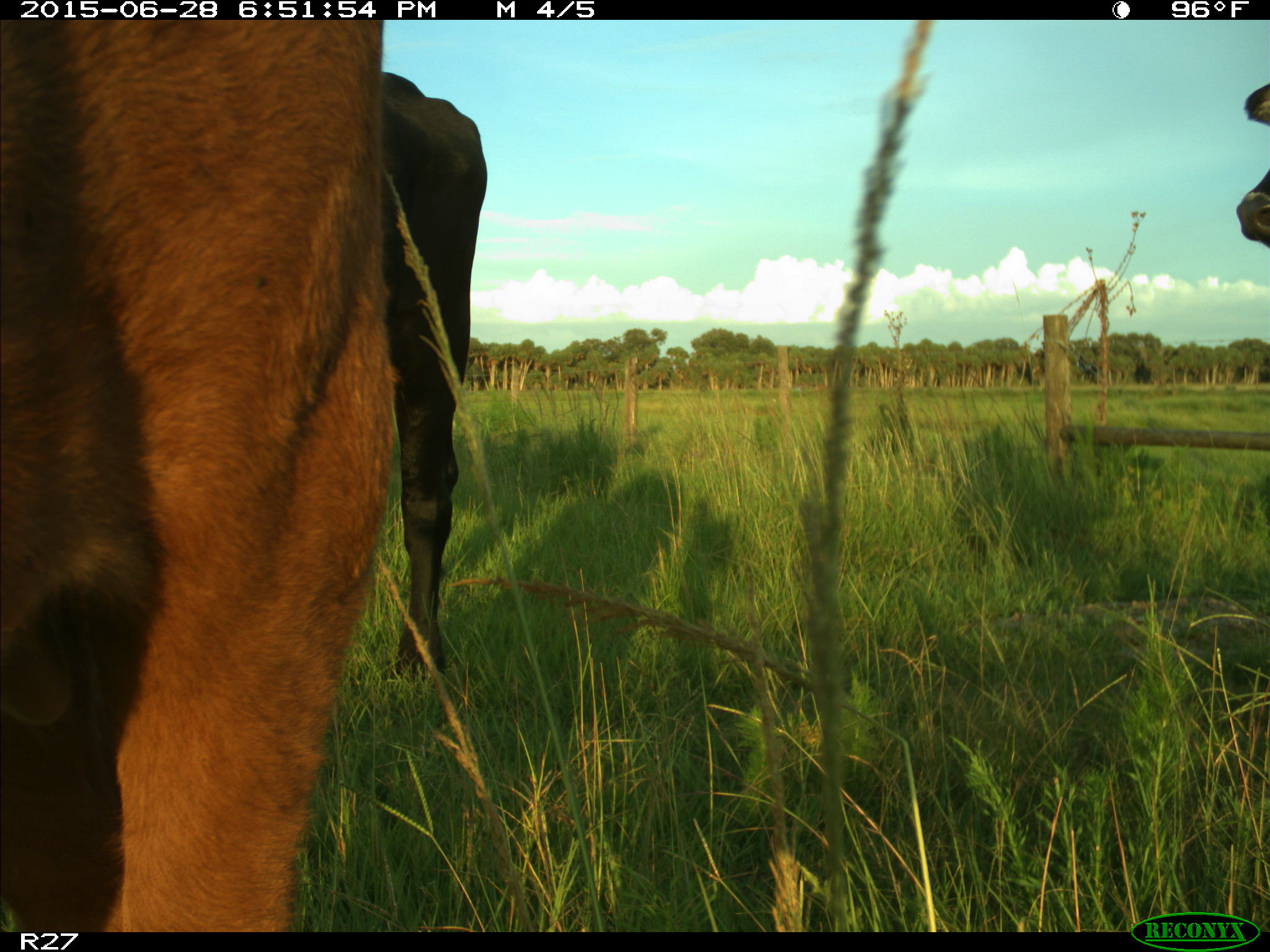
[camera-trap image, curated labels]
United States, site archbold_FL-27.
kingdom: Animalia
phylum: Chordata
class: Mammalia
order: Artiodactyla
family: Bovidae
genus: Bos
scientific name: Bos taurus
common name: domestic cow